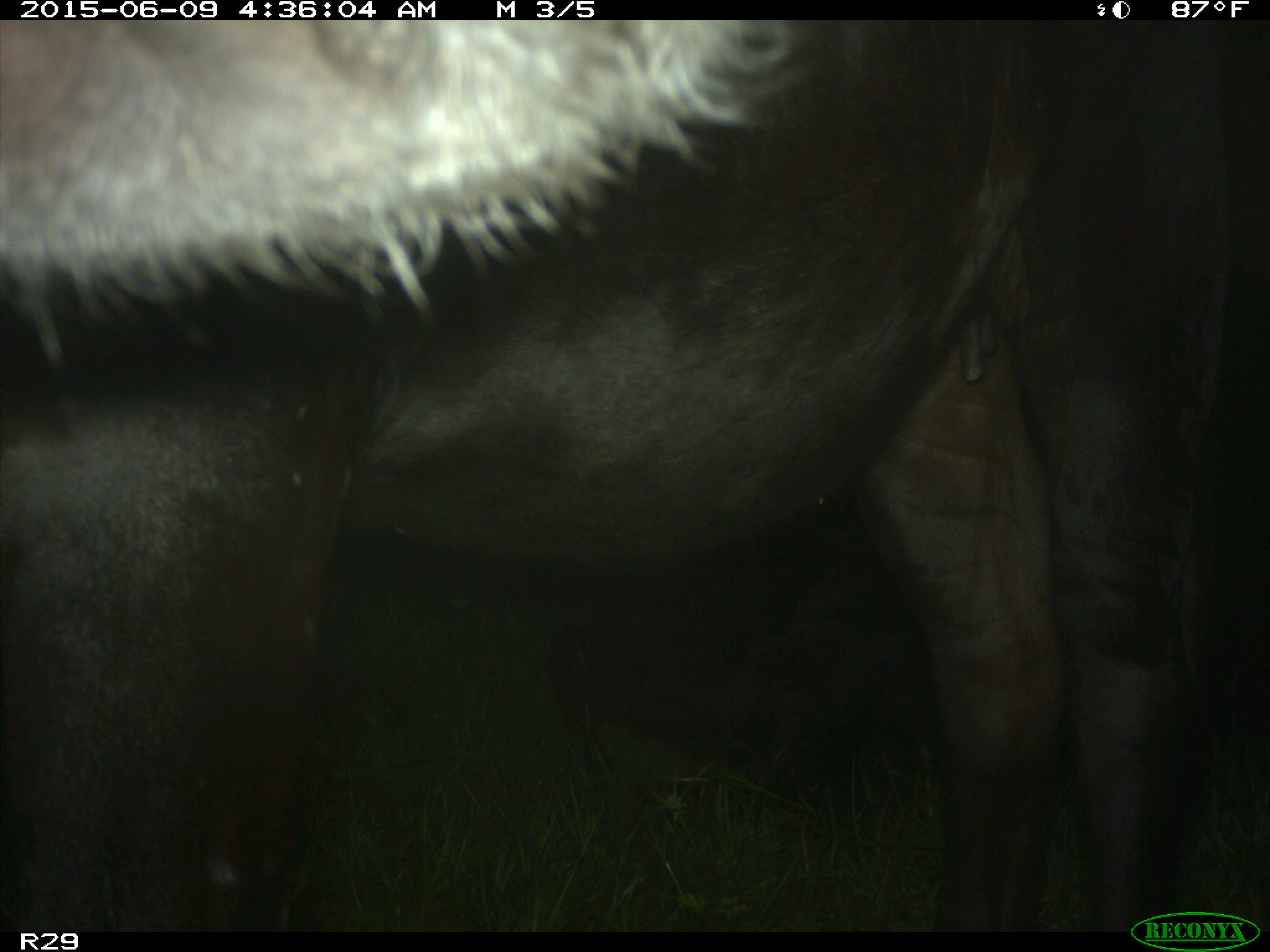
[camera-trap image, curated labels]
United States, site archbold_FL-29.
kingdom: Animalia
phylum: Chordata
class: Mammalia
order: Artiodactyla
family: Bovidae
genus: Bos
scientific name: Bos taurus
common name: domestic cow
Bos taurus (domestic cow).